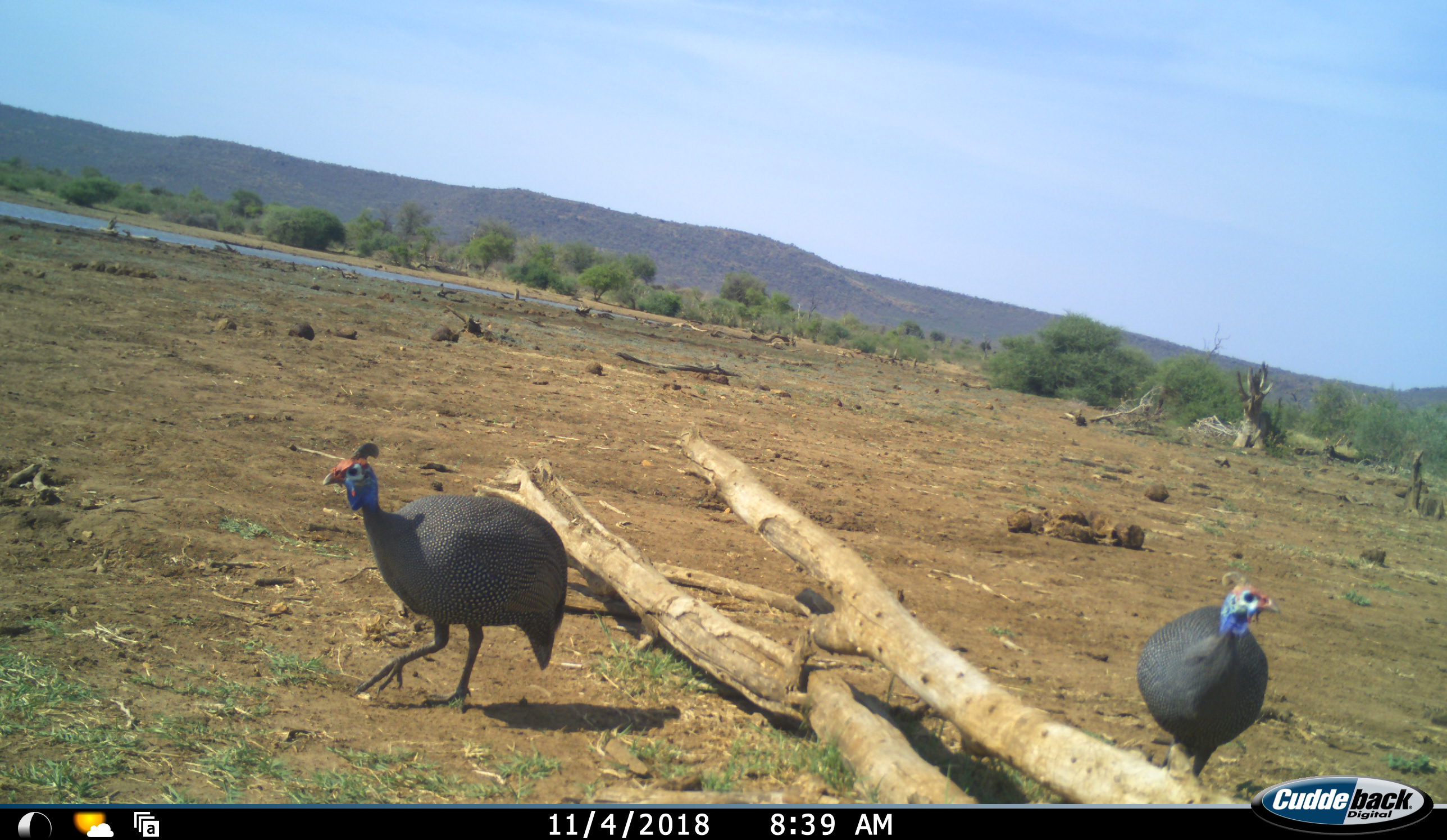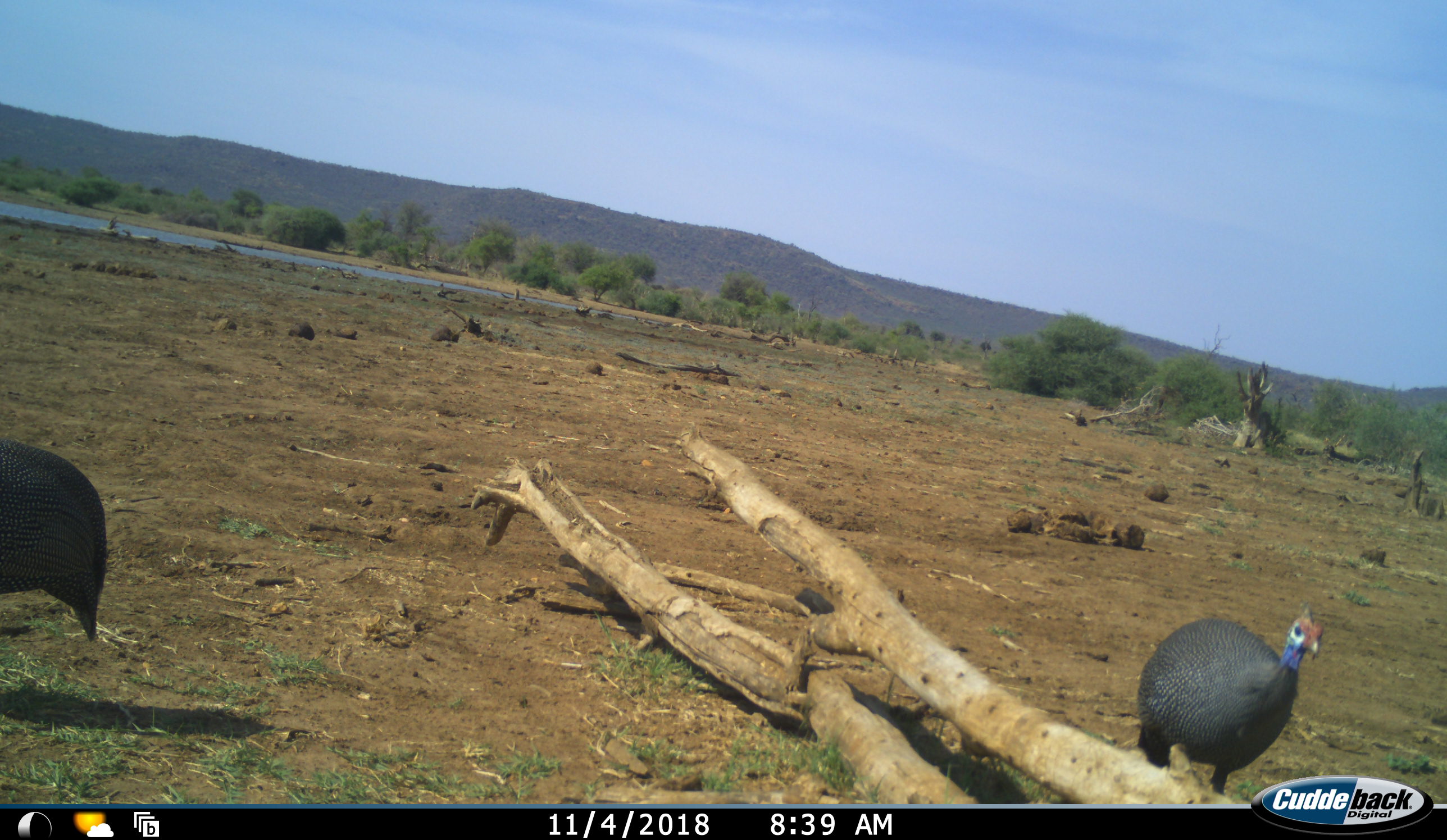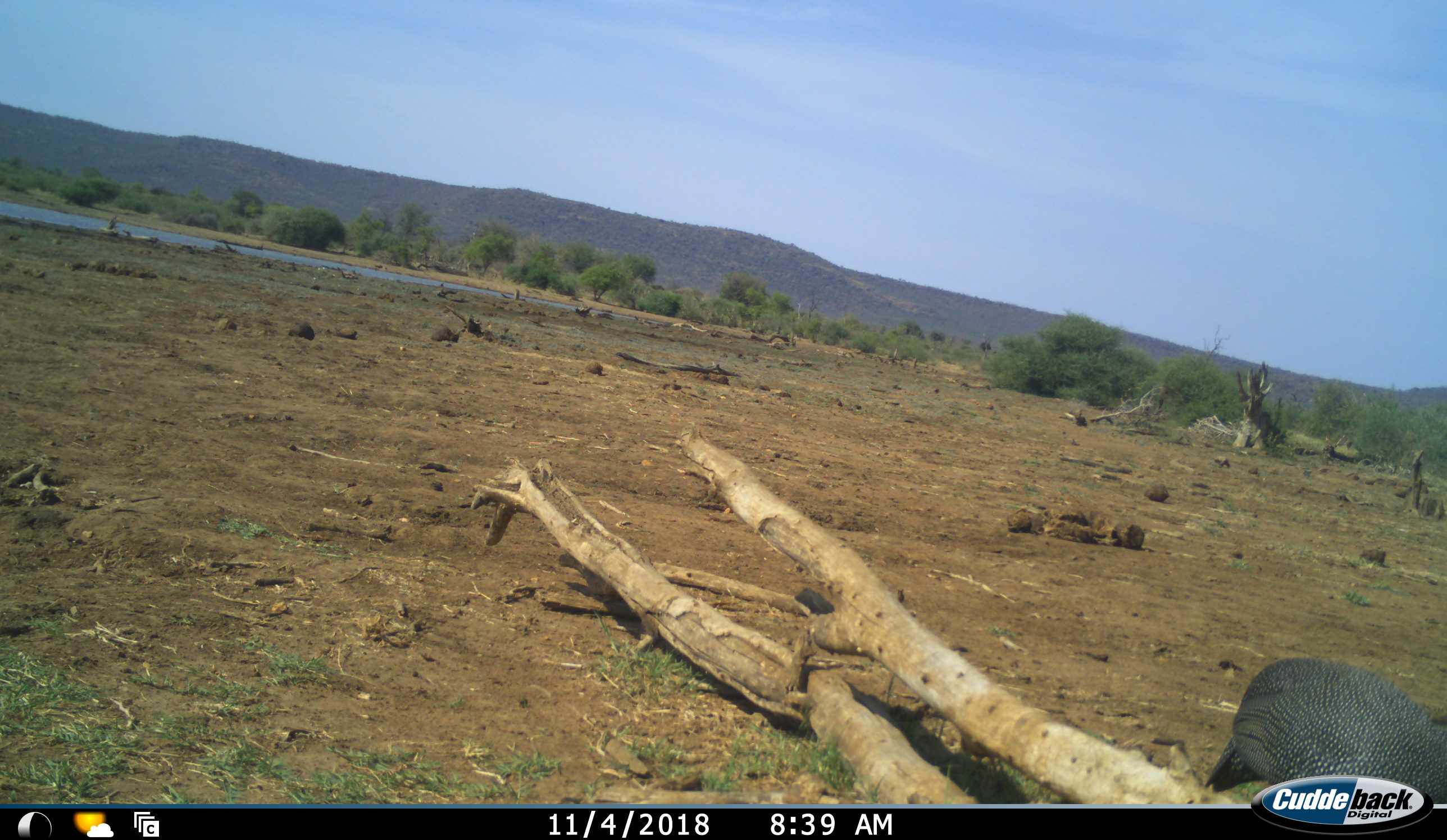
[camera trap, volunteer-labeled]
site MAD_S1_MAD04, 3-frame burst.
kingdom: Animalia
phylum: Chordata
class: Aves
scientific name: Aves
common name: bird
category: birdother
Birdother (bird) (Aves), count 2. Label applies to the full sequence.